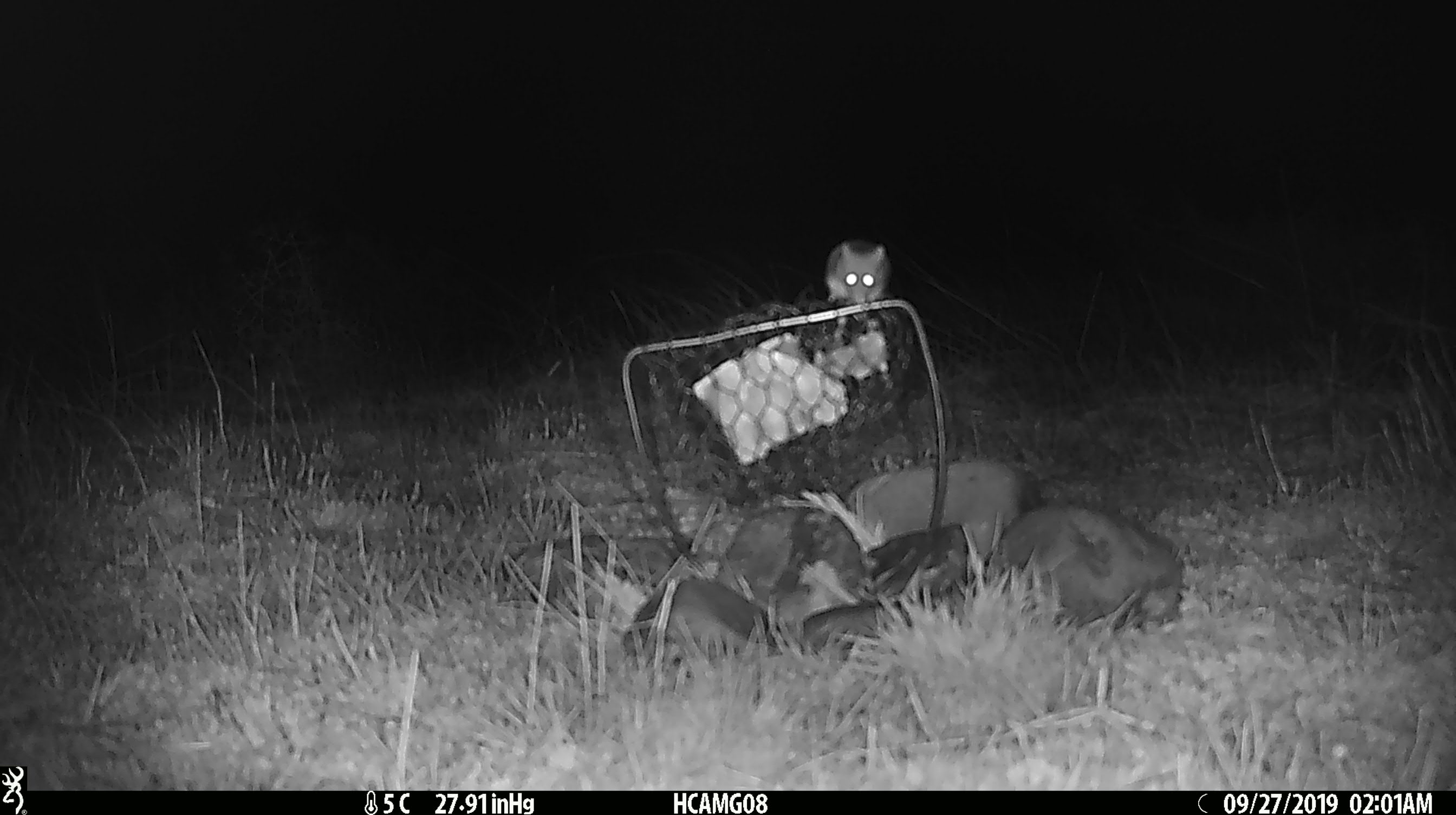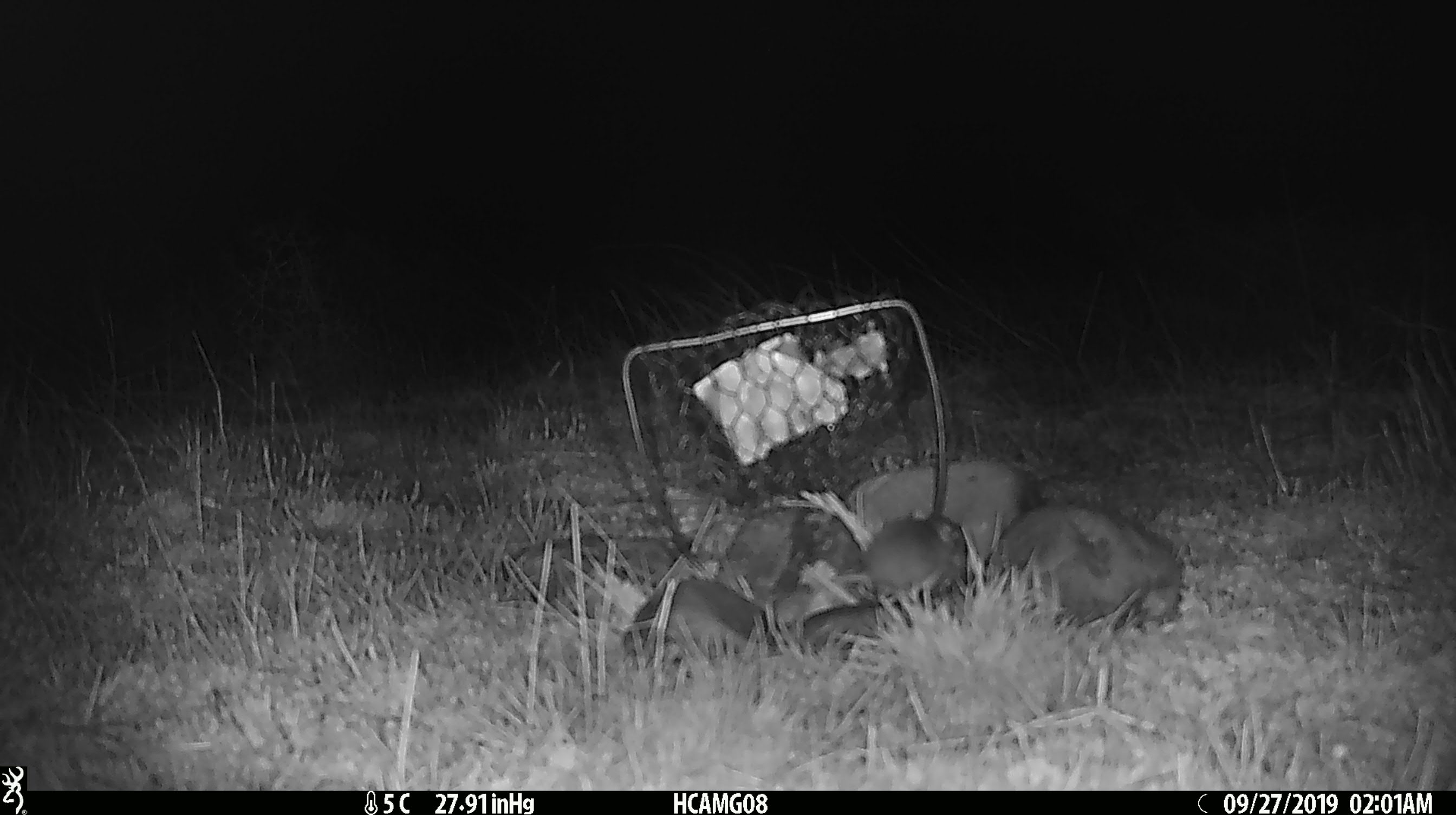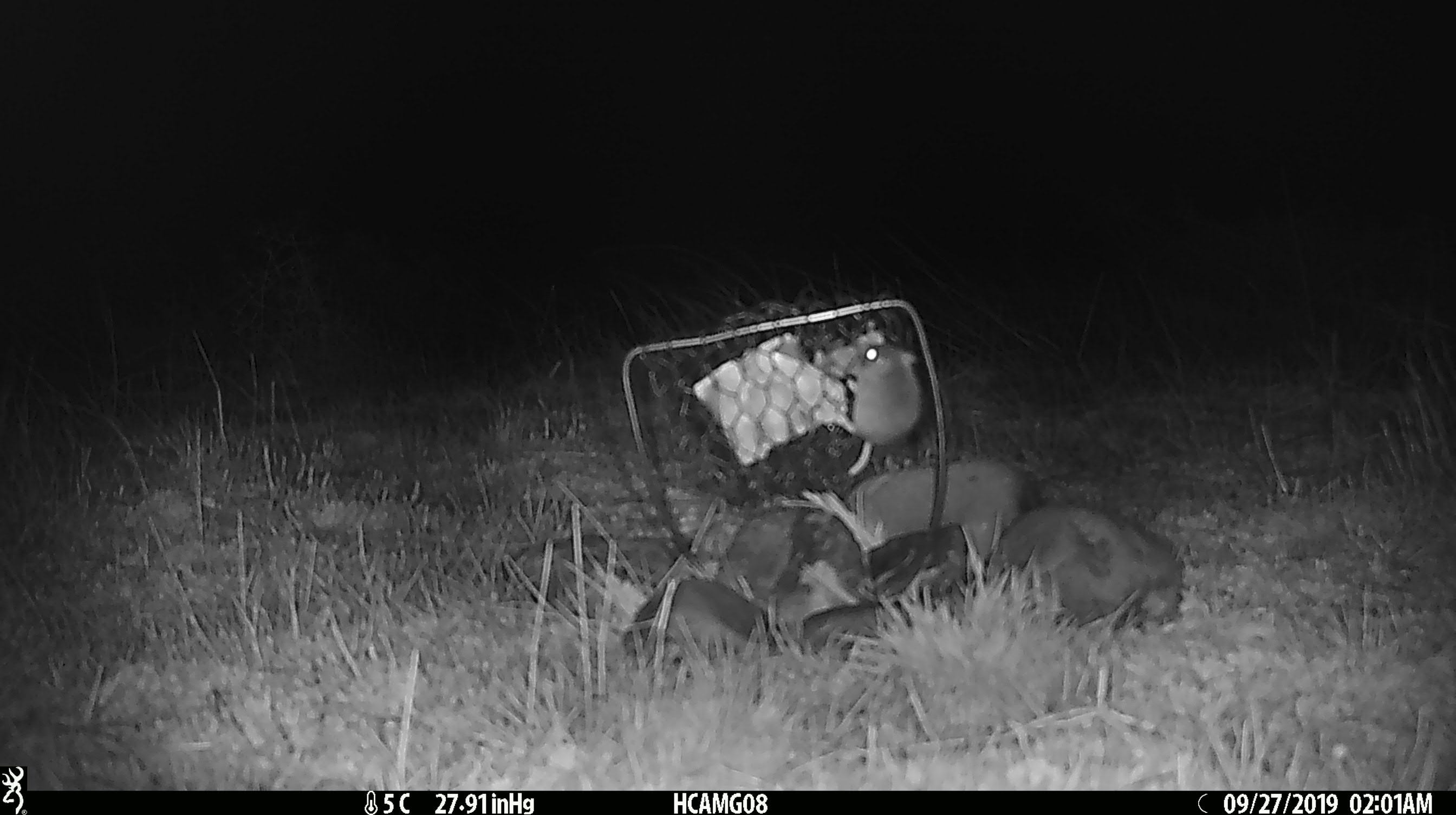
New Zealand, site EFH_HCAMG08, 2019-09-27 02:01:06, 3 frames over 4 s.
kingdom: Animalia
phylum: Chordata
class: Mammalia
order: Rodentia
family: Muridae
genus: Mus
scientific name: Mus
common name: mouse